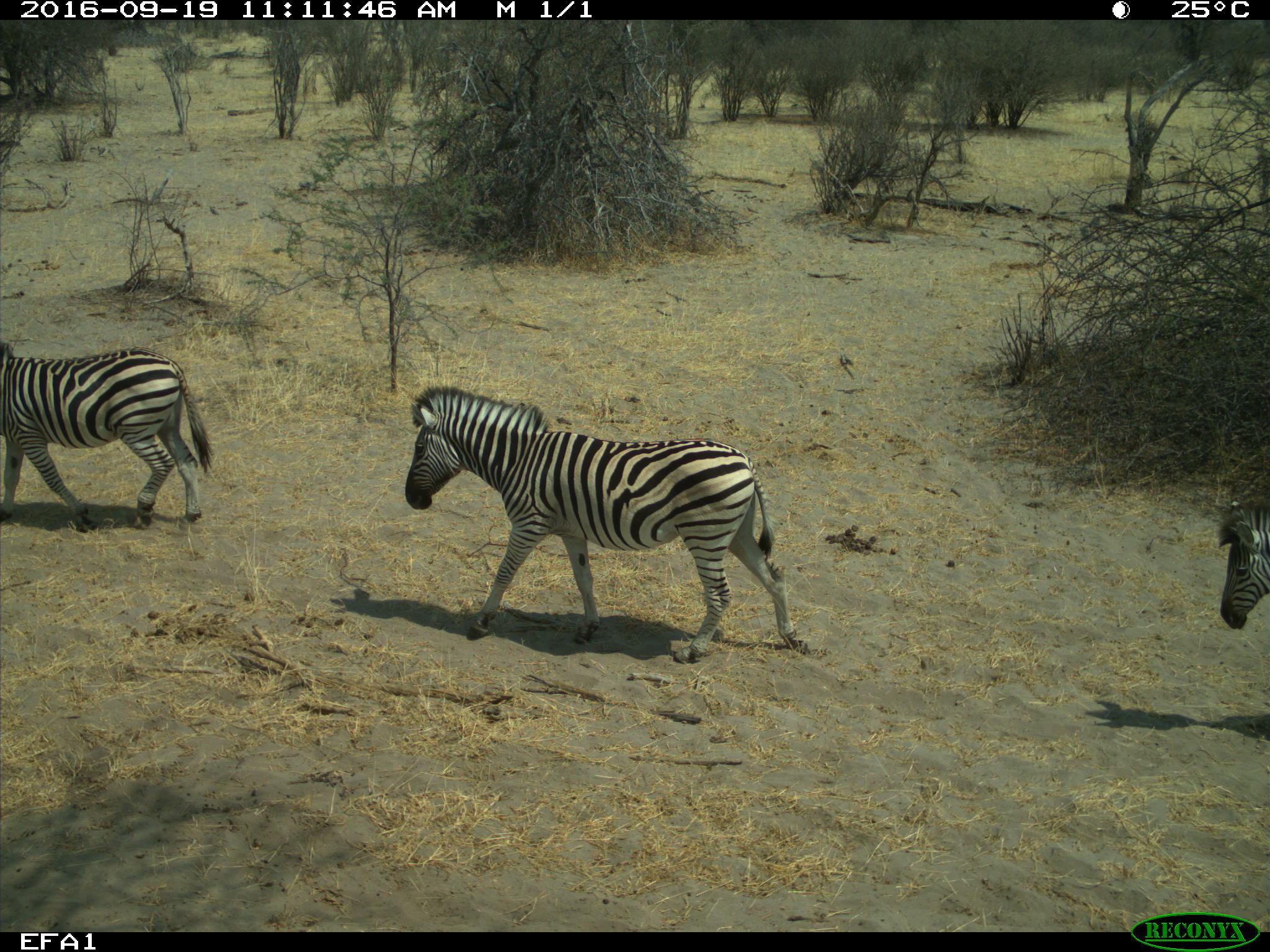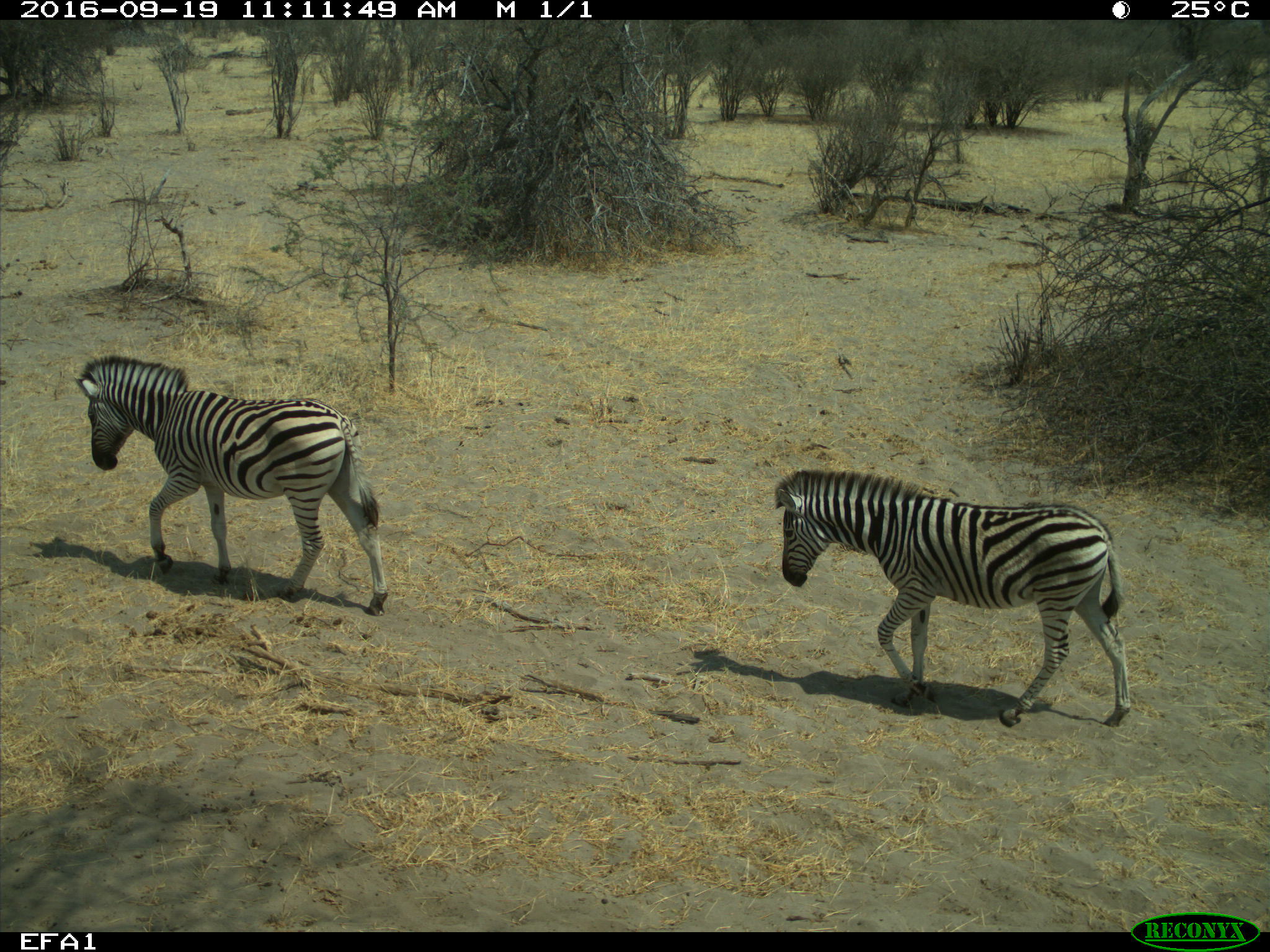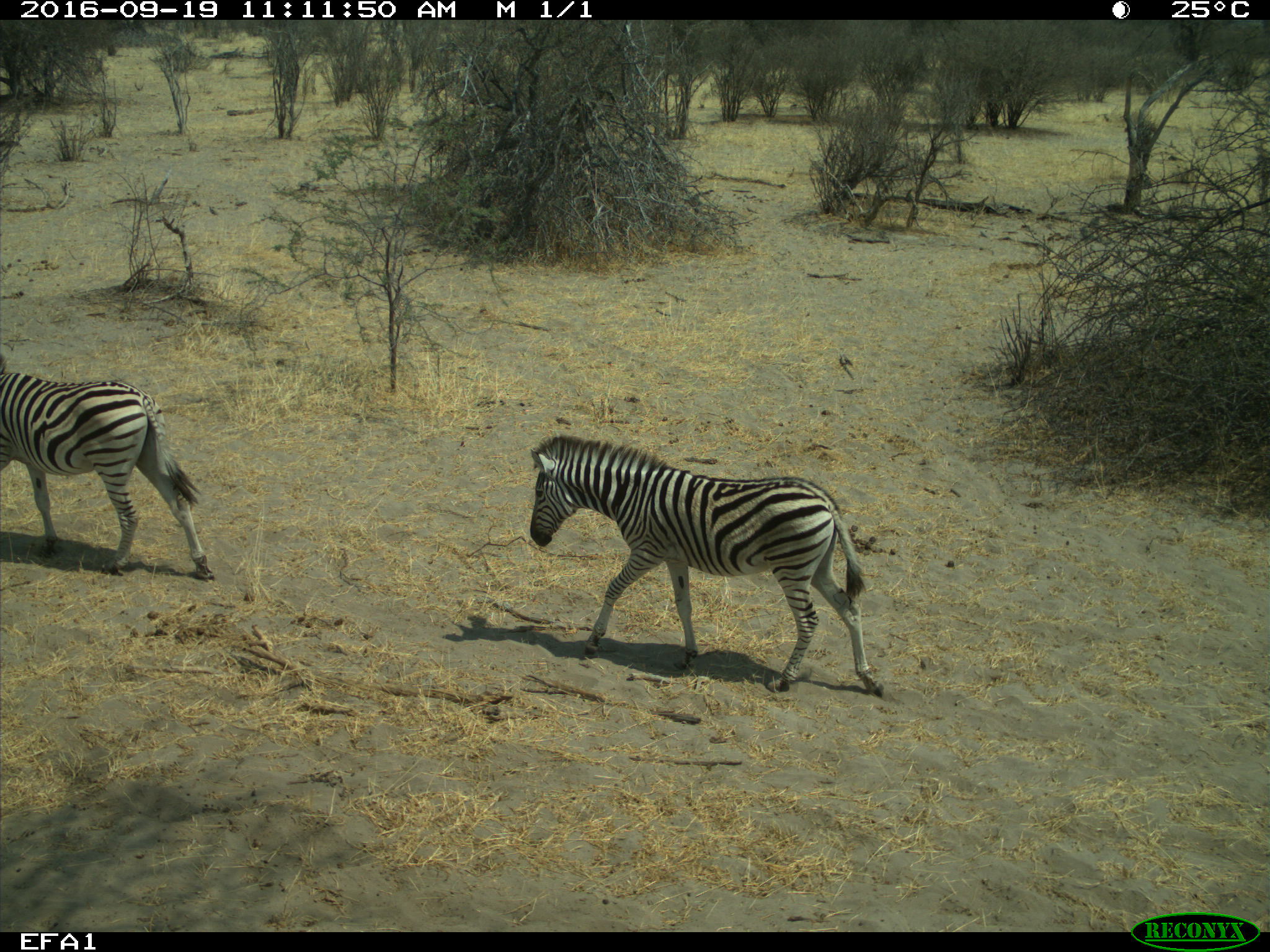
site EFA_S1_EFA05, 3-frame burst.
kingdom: Animalia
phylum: Chordata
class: Mammalia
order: Proboscidea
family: Elephantidae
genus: Loxodonta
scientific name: Loxodonta africana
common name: african bush elephant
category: elephant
Elephant (african bush elephant) (Loxodonta africana), count 3. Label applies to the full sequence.